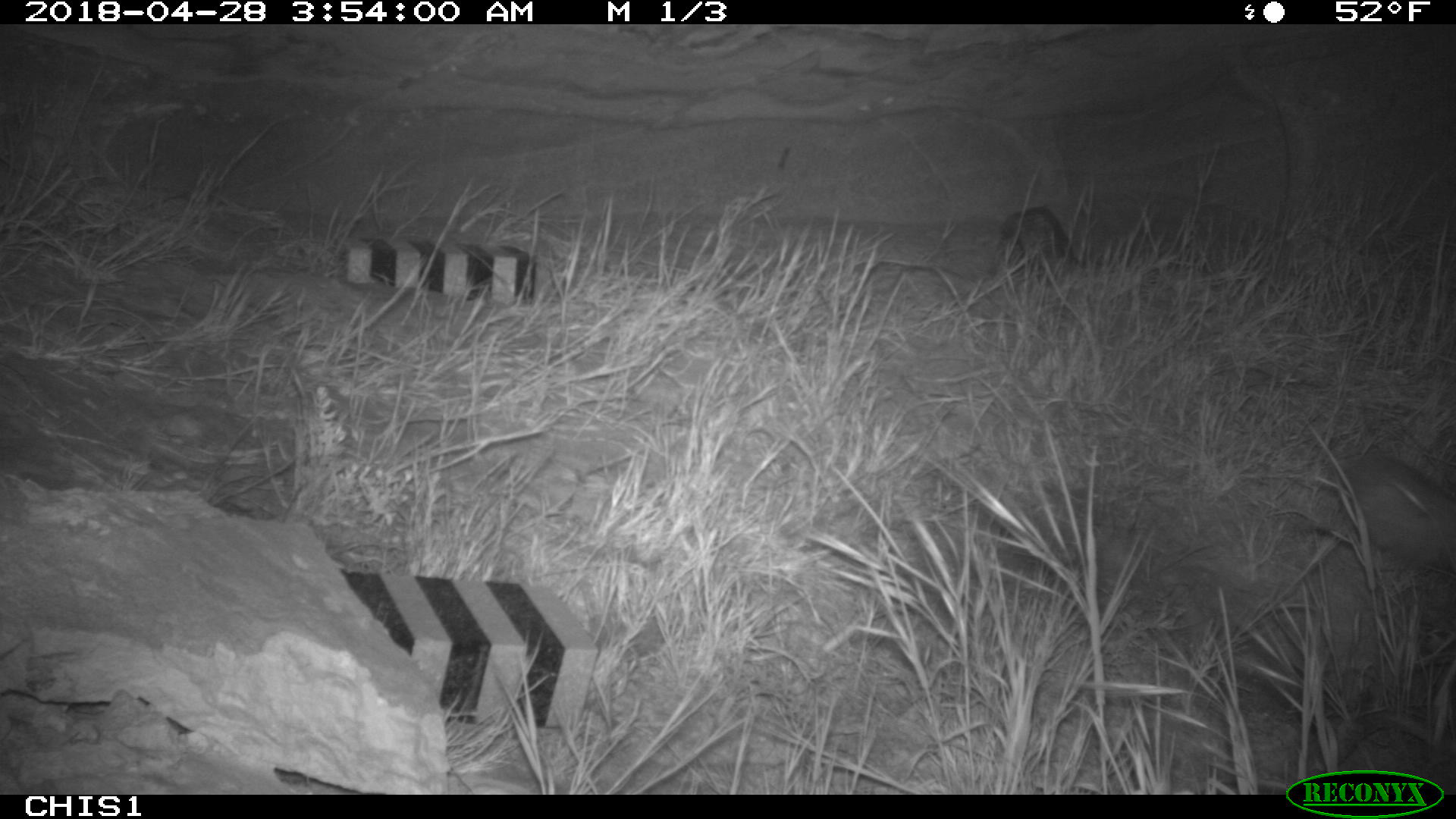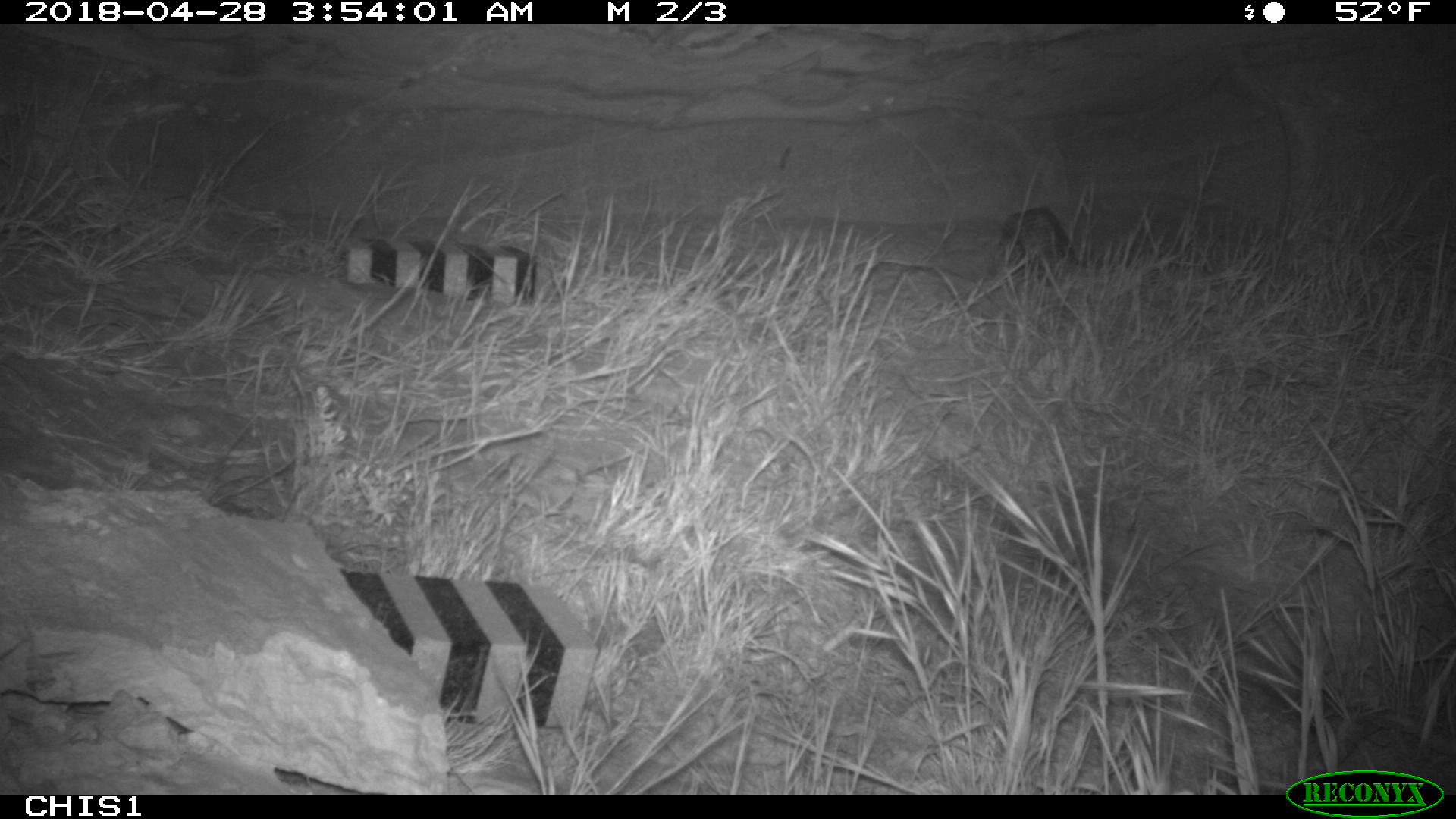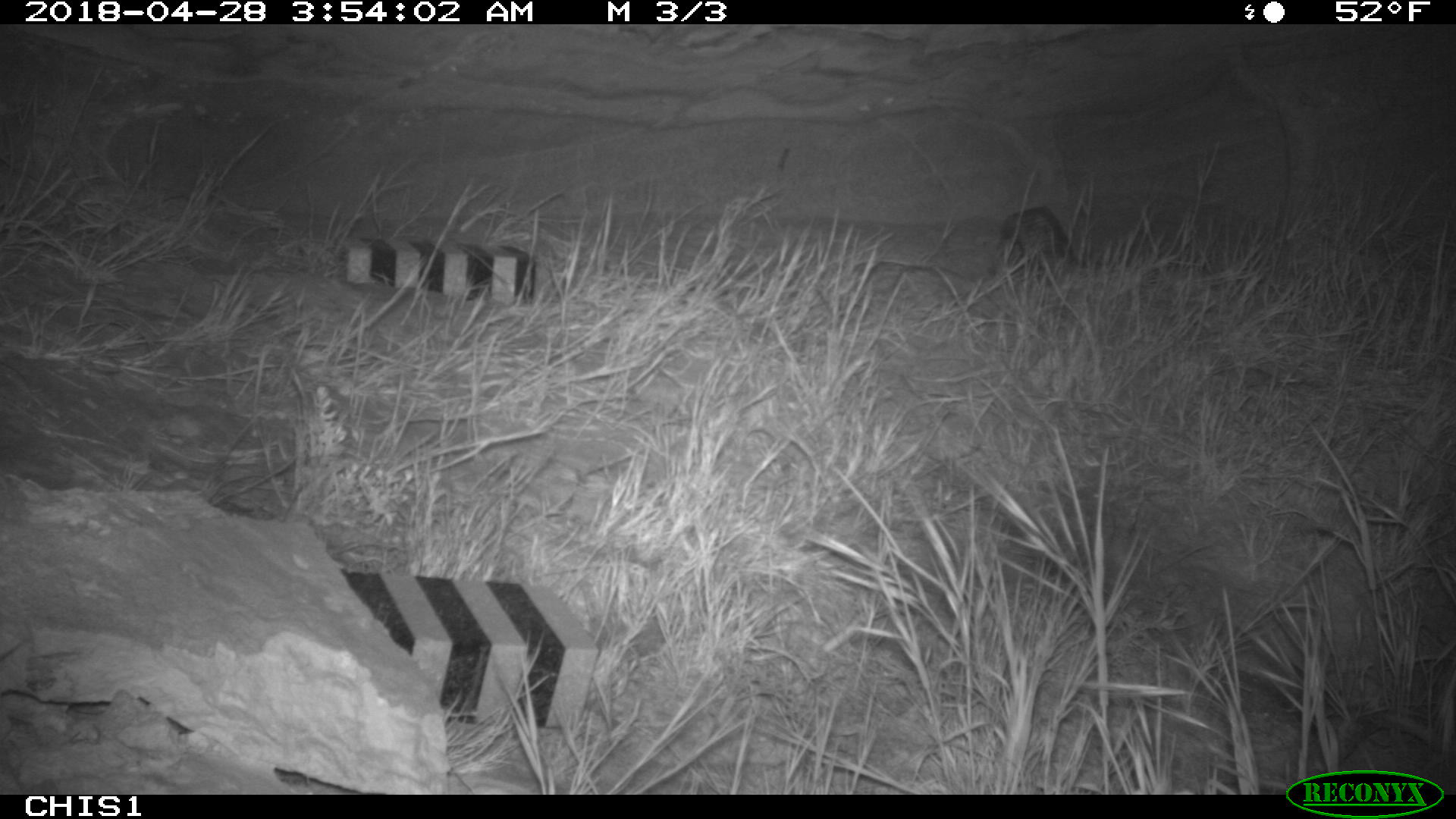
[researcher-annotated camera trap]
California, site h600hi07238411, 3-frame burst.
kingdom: Animalia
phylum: Chordata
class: Mammalia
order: Carnivora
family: Canidae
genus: Urocyon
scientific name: Urocyon littoralis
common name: island fox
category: fox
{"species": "fox (island fox) (Urocyon littoralis)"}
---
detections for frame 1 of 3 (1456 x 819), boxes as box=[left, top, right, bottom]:
fox: box=[1340, 455, 1455, 572]